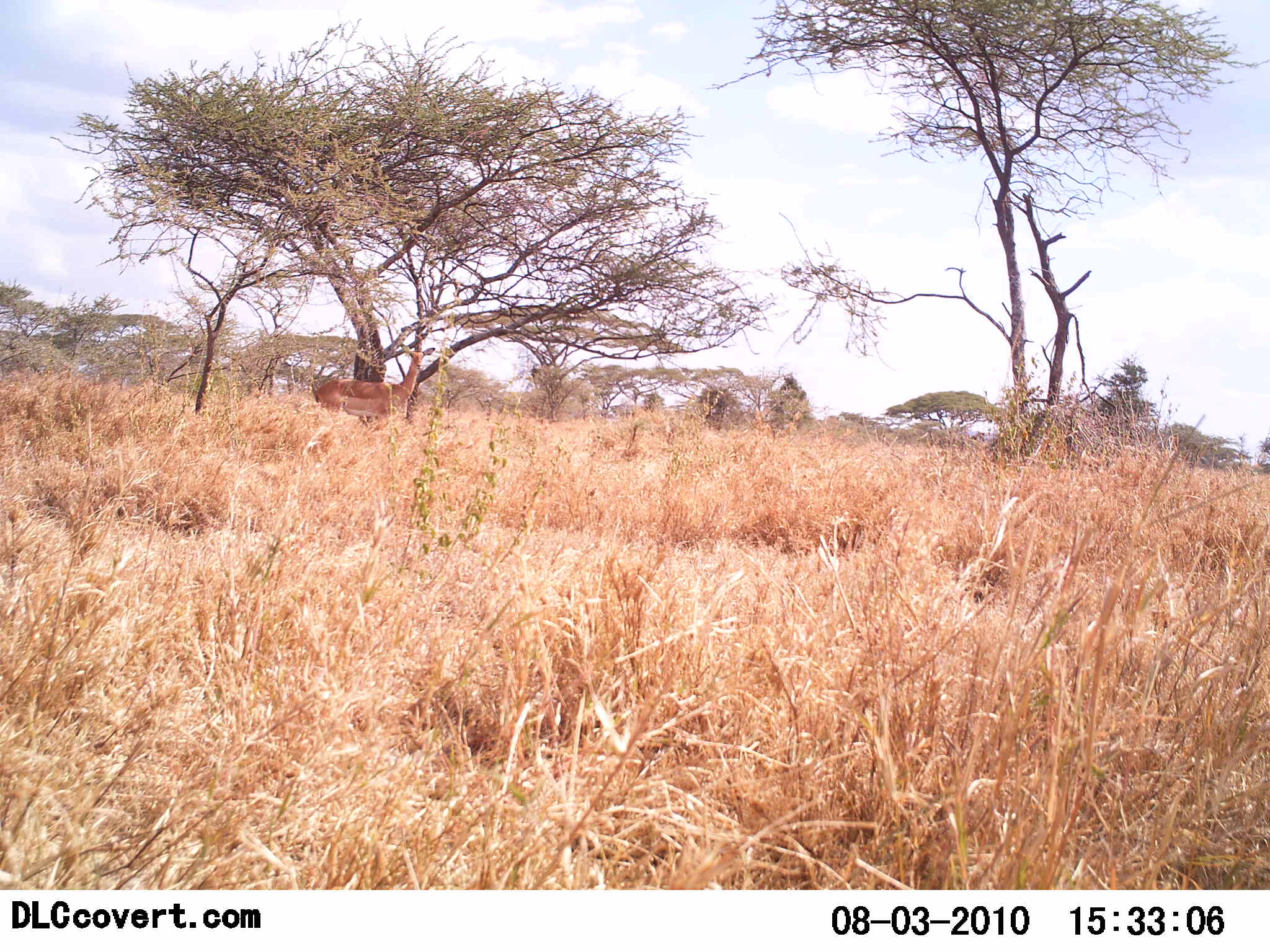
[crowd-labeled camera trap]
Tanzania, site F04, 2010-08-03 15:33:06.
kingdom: Animalia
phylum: Chordata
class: Mammalia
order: Artiodactyla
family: Bovidae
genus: Aepyceros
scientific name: Aepyceros melampus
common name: impala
Impala (Aepyceros melampus), count 1. Behavior (volunteer vote fractions): standing 100%, resting 0%, moving 0%, interacting 0%. Young present (vote fraction): 0%. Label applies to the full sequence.